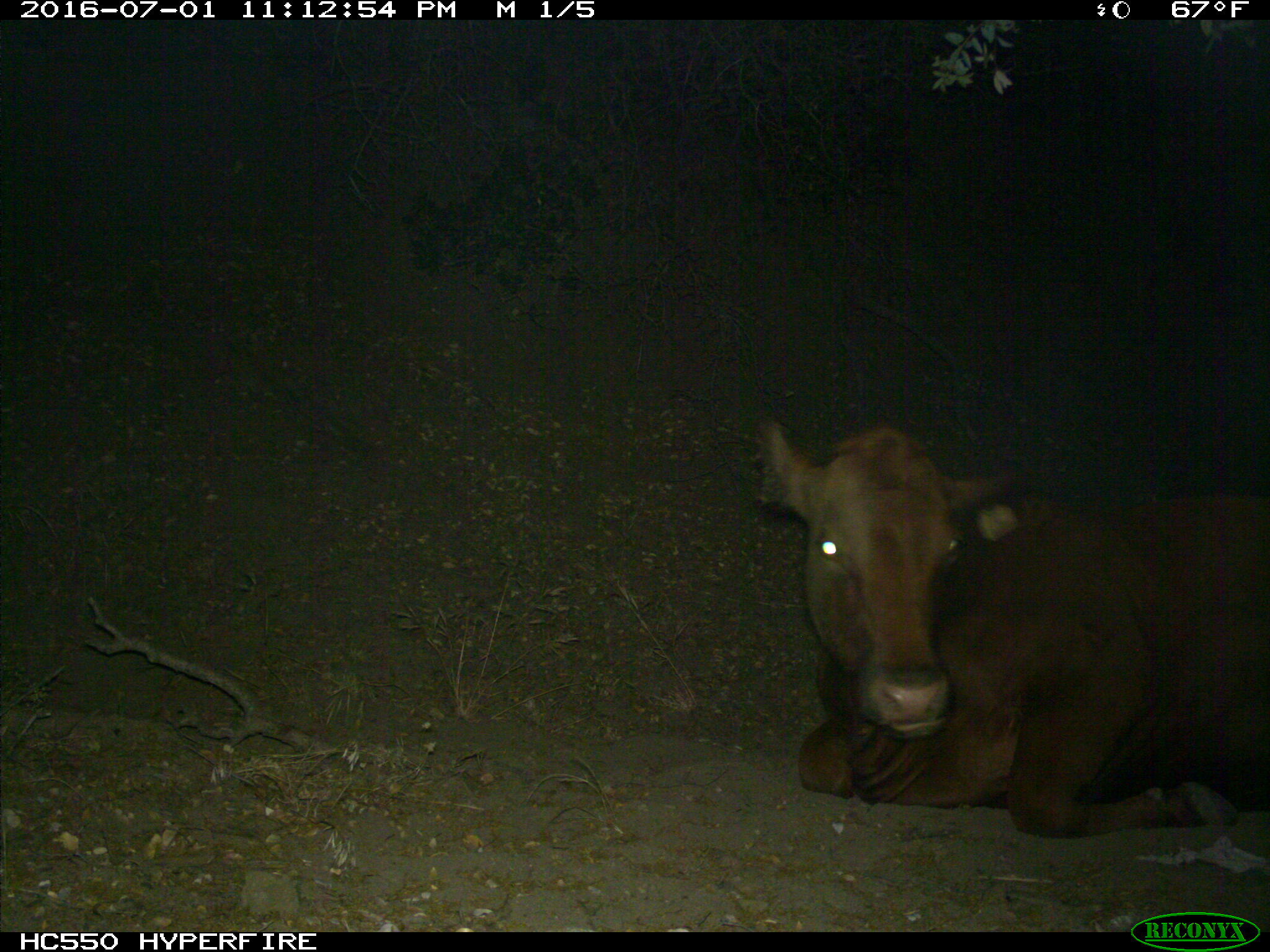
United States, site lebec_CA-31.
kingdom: Animalia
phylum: Chordata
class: Mammalia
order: Artiodactyla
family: Bovidae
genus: Bos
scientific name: Bos taurus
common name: domestic cow